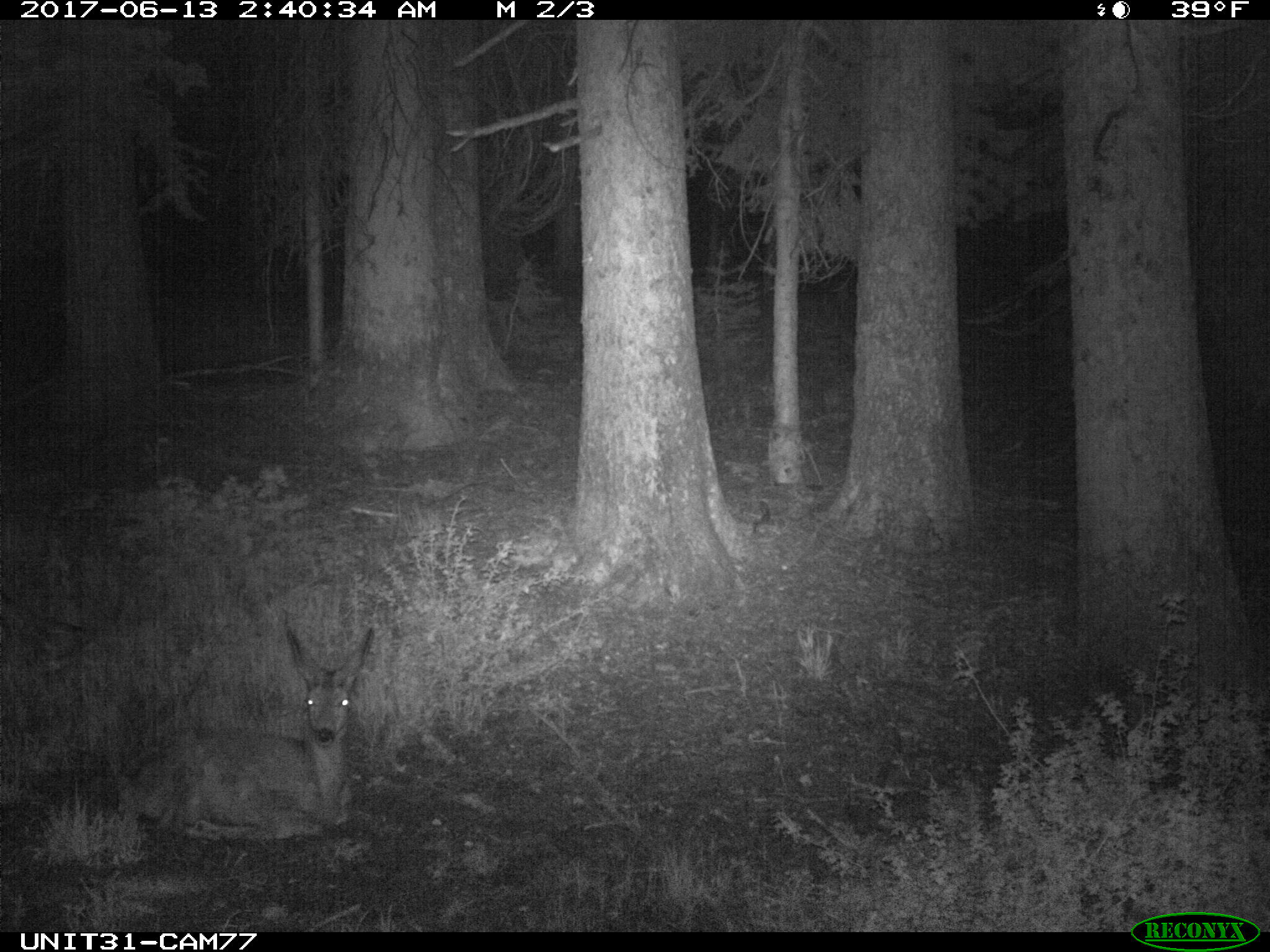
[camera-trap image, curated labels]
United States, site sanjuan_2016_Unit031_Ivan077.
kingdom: Animalia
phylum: Chordata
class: Mammalia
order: Artiodactyla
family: Cervidae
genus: Odocoileus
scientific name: Odocoileus hemionus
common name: mule deer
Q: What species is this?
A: Odocoileus hemionus (mule deer).